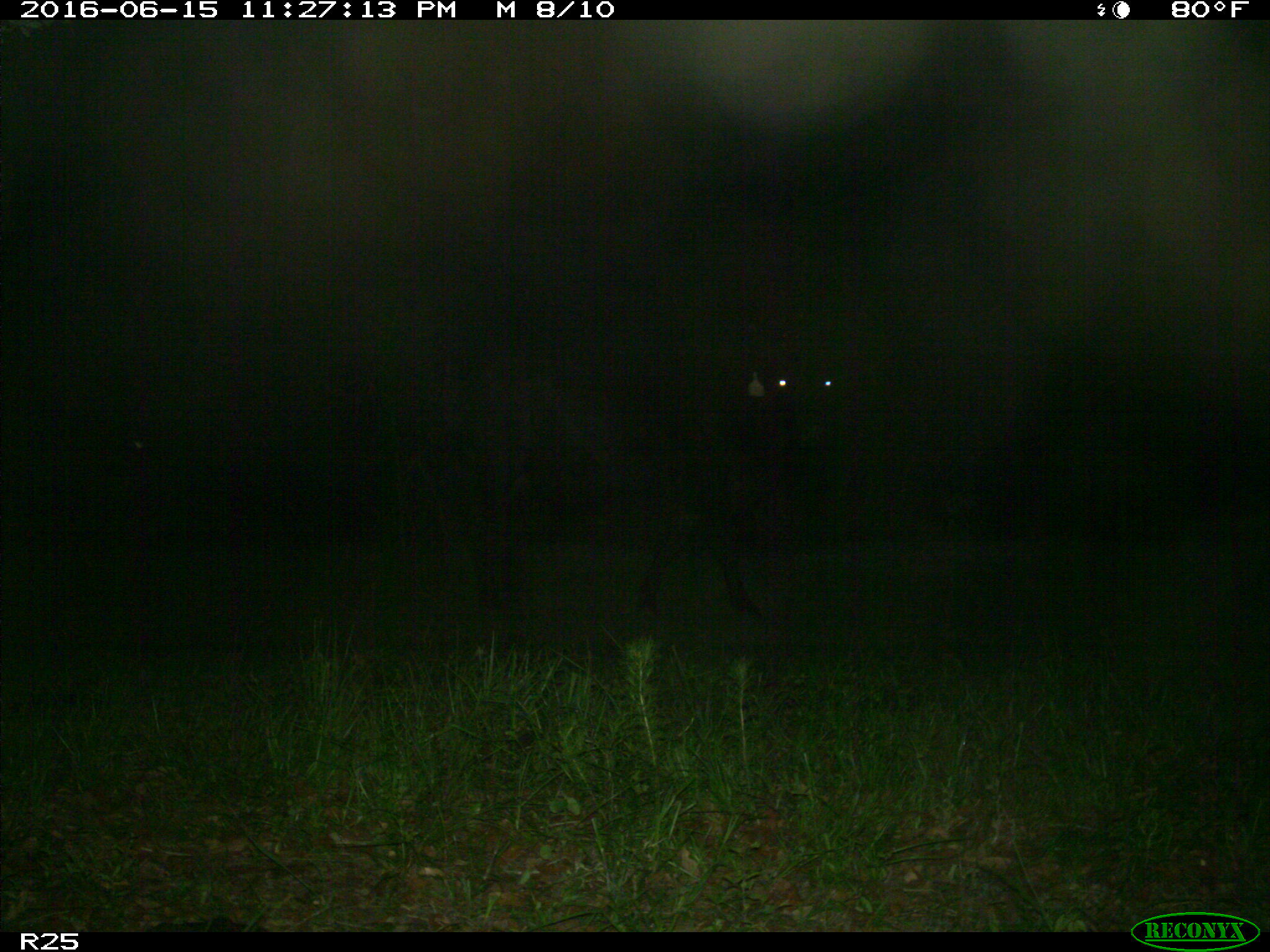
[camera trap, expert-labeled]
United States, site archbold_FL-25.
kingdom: Animalia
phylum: Chordata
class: Mammalia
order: Artiodactyla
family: Bovidae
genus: Bos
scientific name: Bos taurus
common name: domestic cow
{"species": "Bos taurus (domestic cow)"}